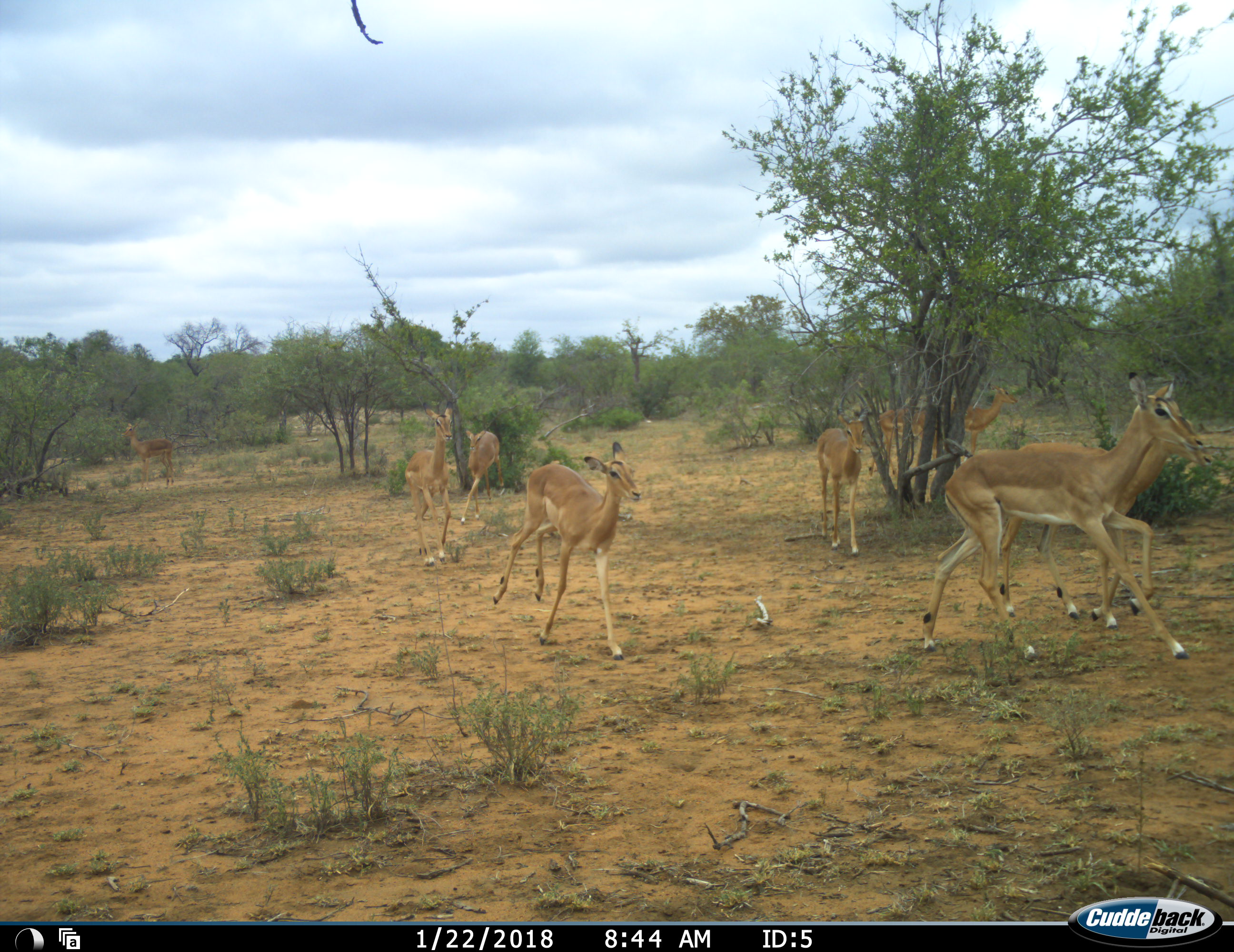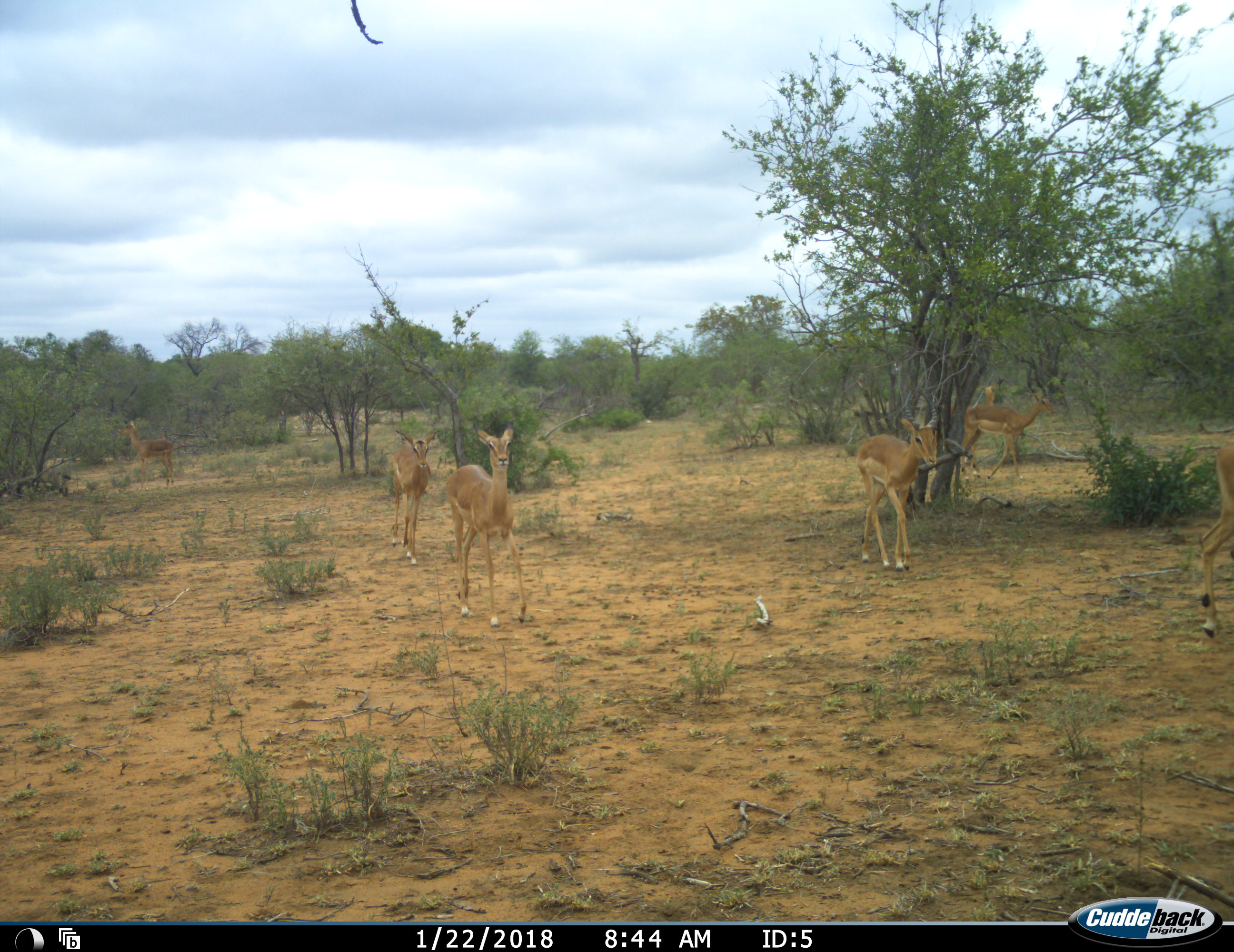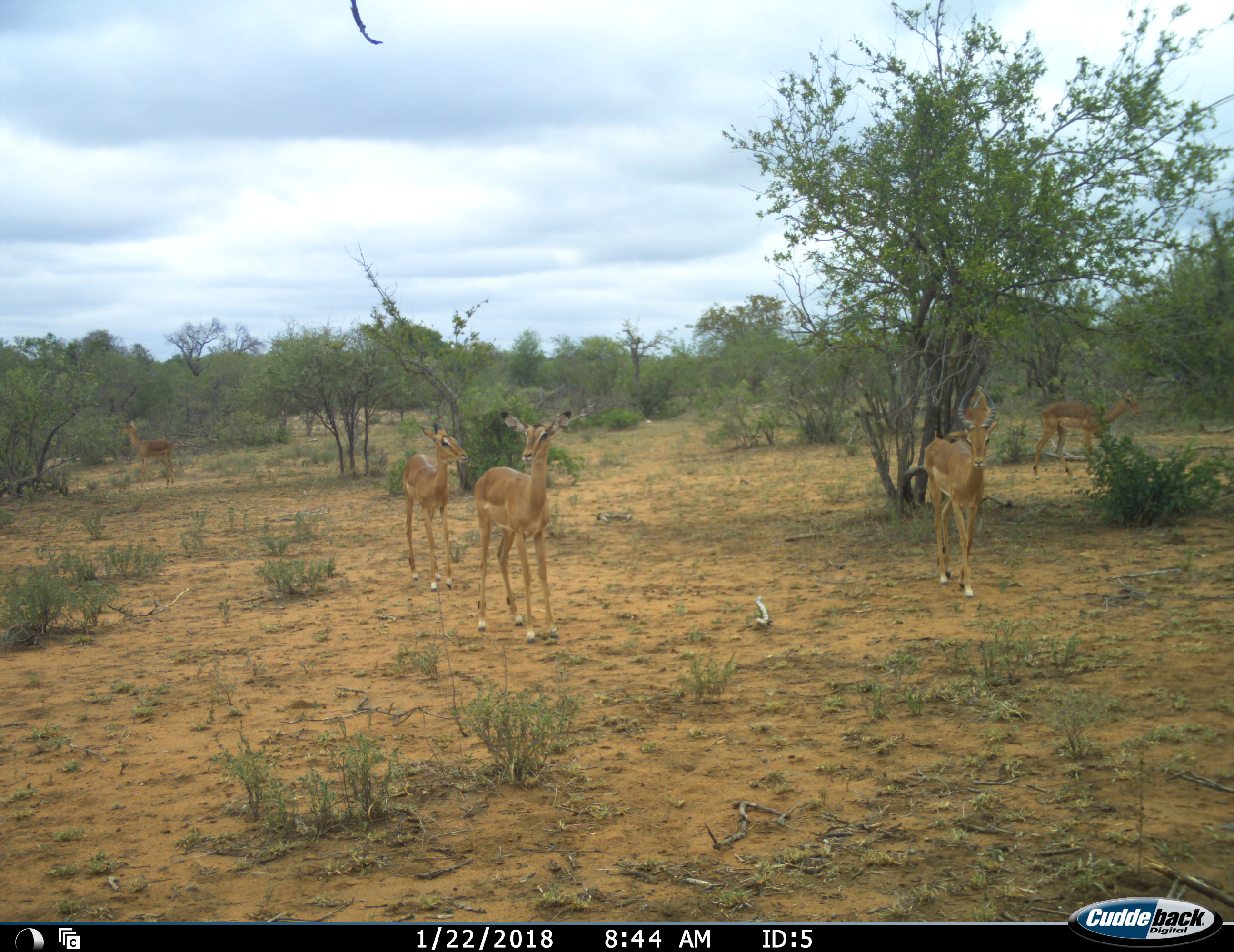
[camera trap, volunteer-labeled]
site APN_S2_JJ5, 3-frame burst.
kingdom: Animalia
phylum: Chordata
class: Mammalia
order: Artiodactyla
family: Bovidae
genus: Aepyceros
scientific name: Aepyceros melampus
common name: impala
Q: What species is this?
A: Impala (Aepyceros melampus).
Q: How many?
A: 8.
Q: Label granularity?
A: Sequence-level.